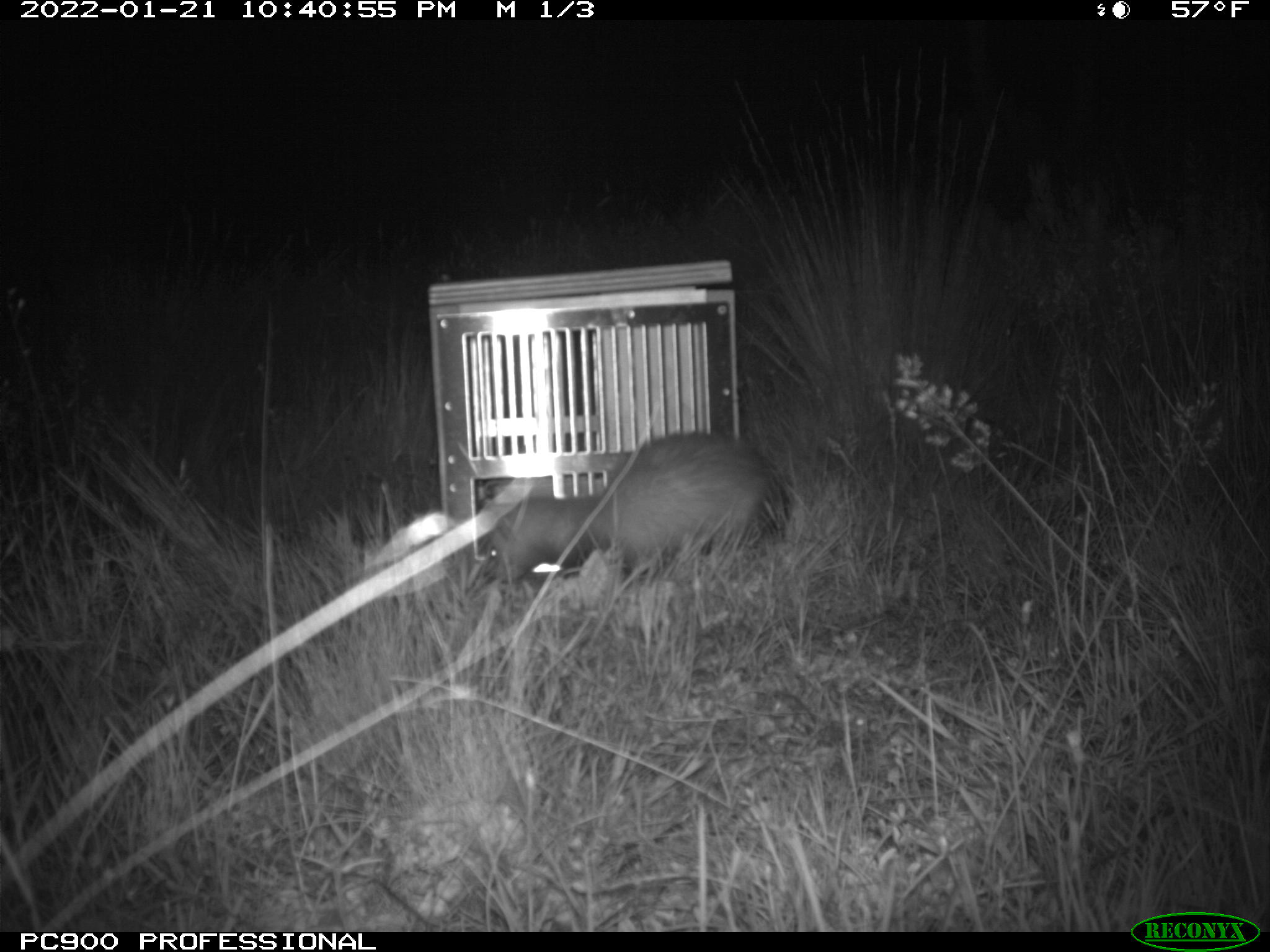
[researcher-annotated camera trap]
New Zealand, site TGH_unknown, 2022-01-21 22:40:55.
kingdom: Animalia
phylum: Chordata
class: Mammalia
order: Carnivora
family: Mustelidae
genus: Mustela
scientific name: Mustela furo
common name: ferret